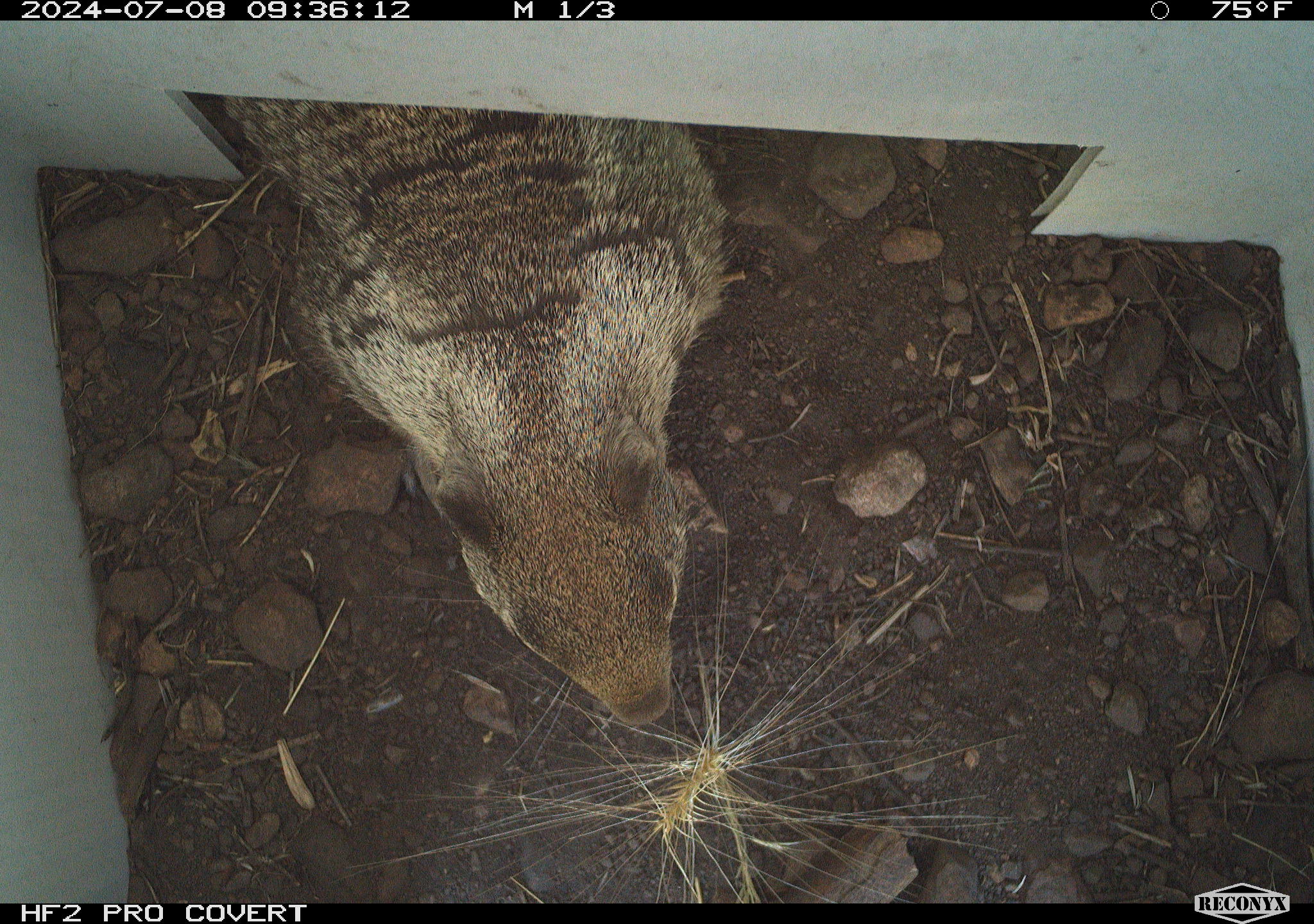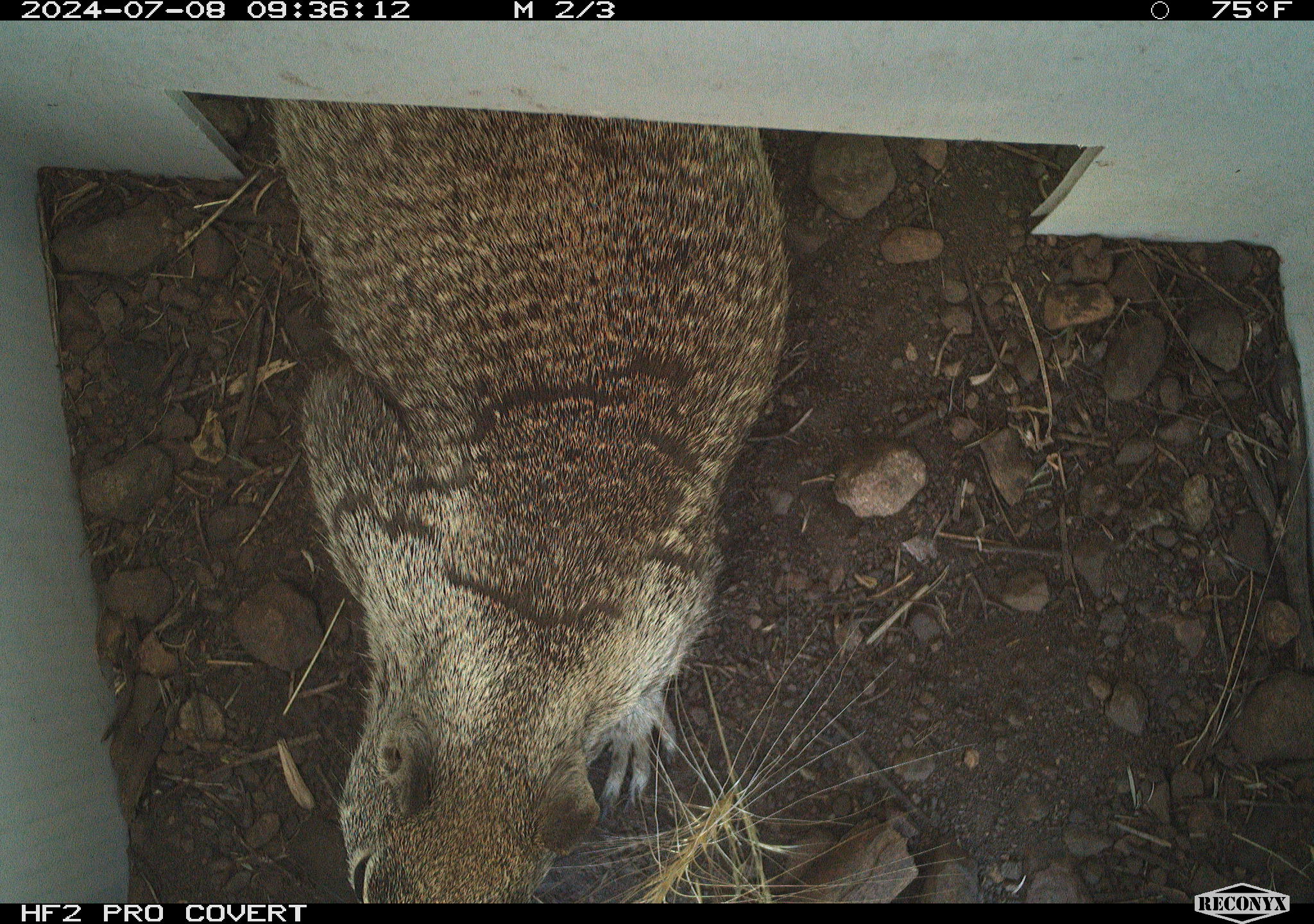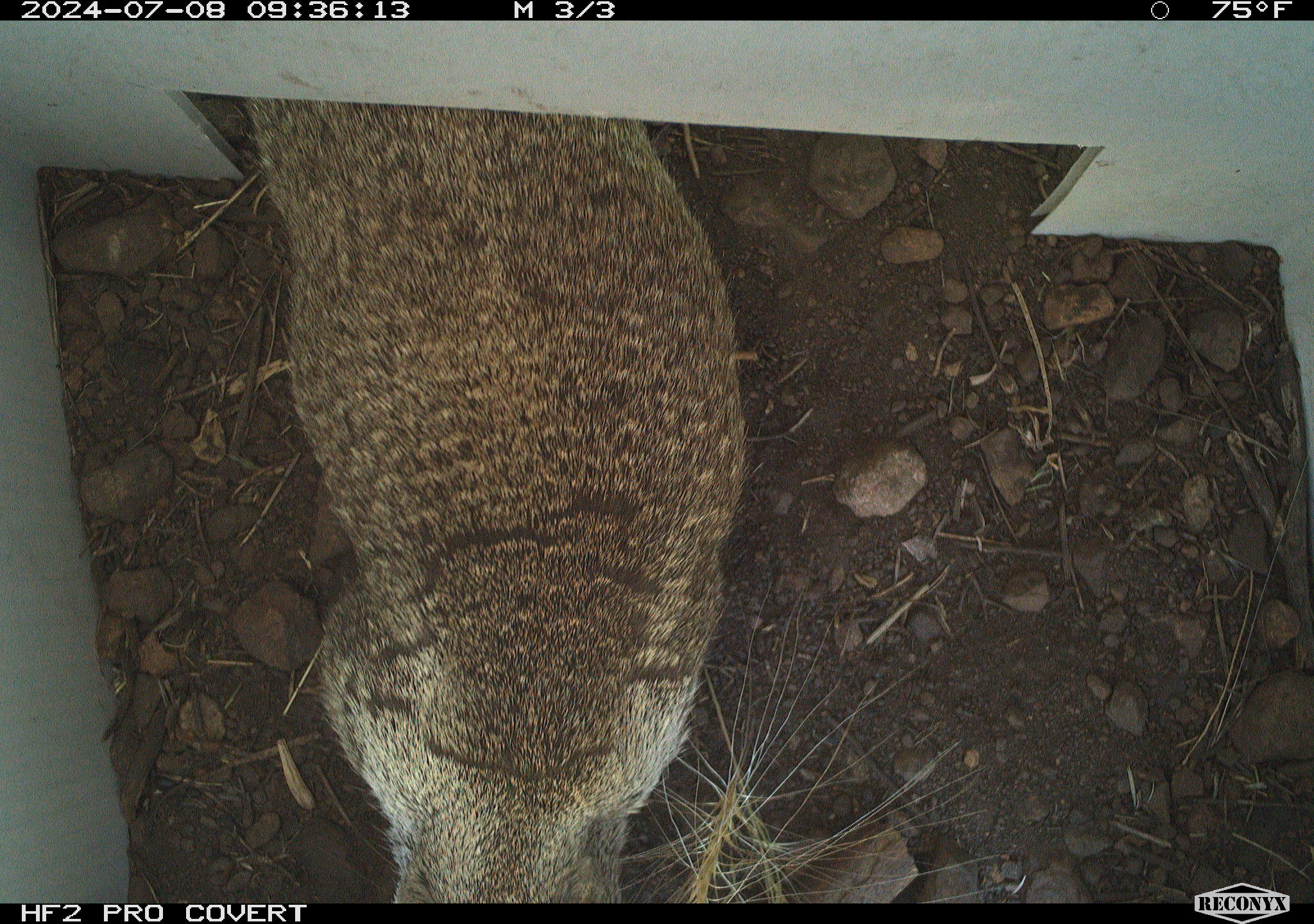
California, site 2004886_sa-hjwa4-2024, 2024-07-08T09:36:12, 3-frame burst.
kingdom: Animalia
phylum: Chordata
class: Mammalia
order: Rodentia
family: Sciuridae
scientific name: Sciuridae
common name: squirrels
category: sciuridae family